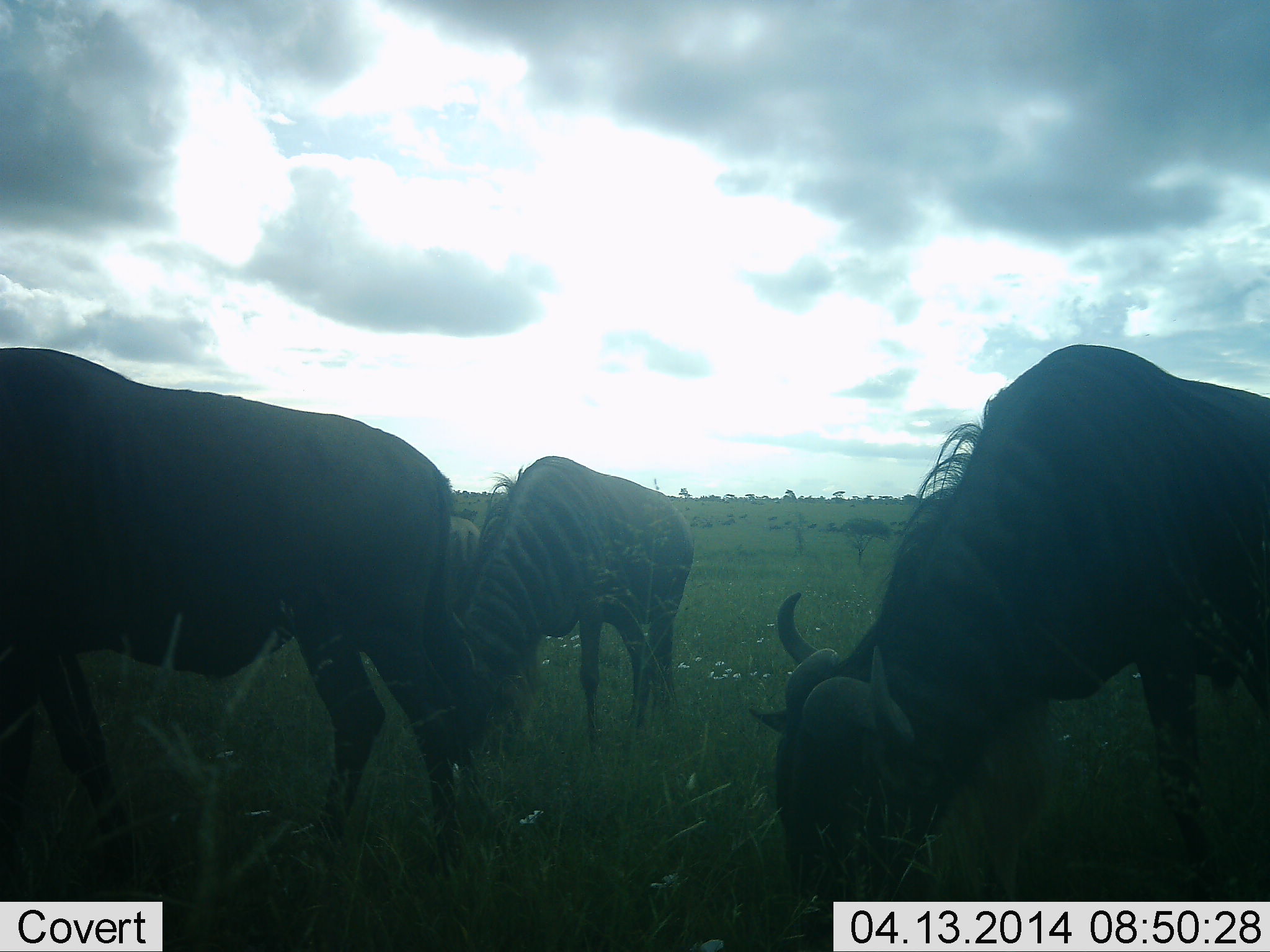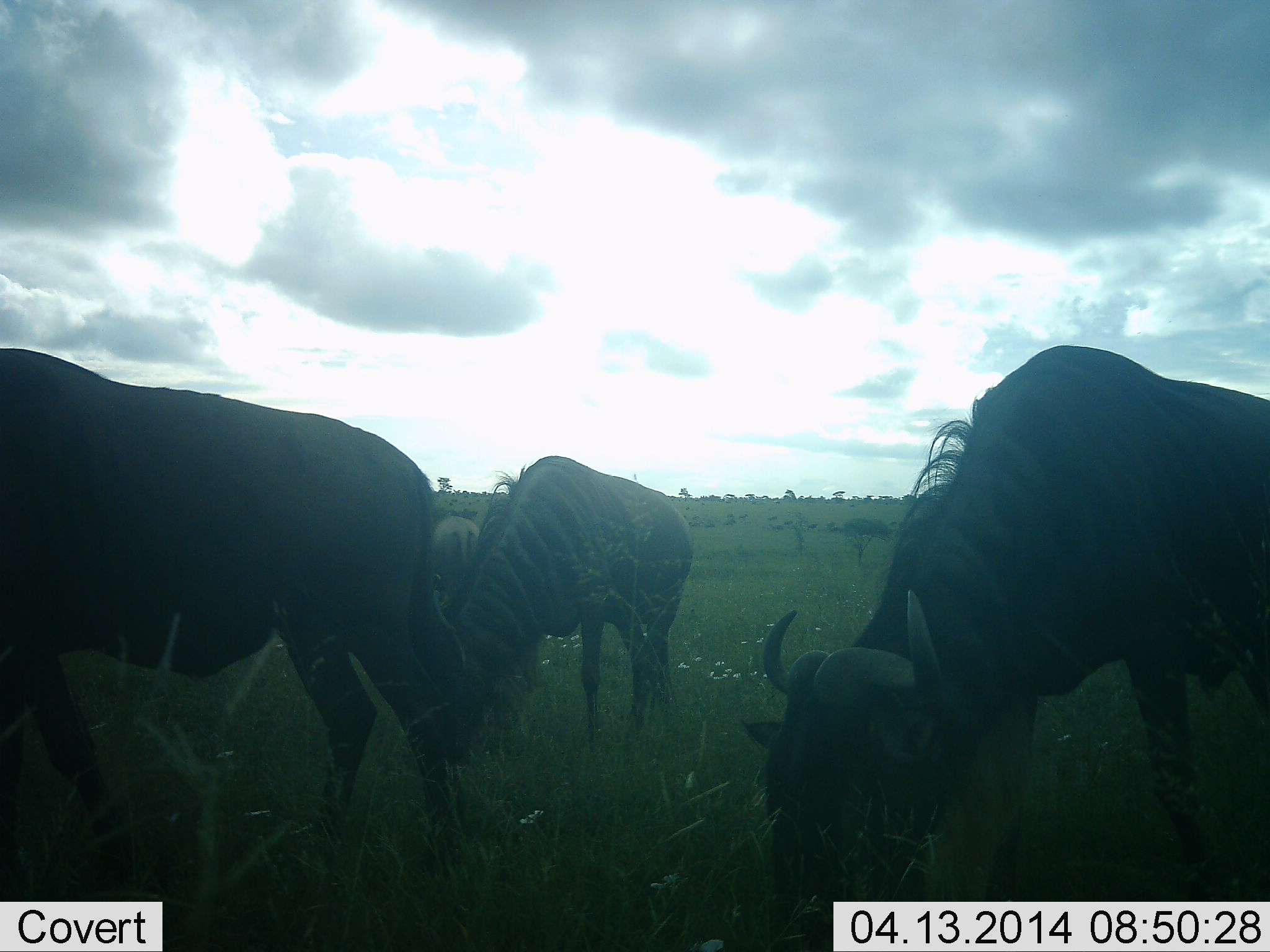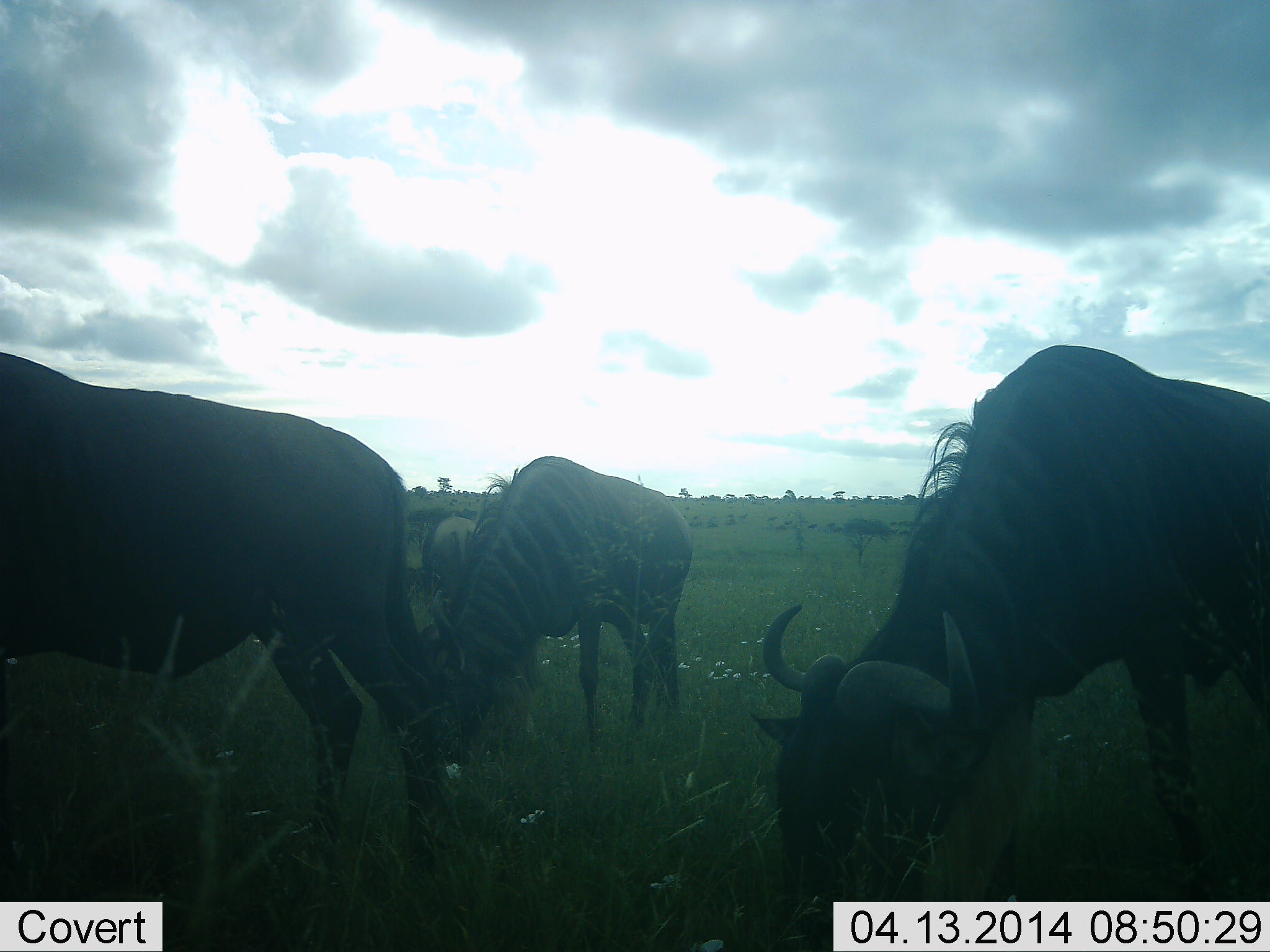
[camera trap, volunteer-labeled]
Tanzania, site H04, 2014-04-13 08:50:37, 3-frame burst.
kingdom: Animalia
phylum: Chordata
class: Mammalia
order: Artiodactyla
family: Bovidae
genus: Connochaetes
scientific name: Connochaetes taurinus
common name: blue wildebeest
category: wildebeest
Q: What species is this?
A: Wildebeest (blue wildebeest) (Connochaetes taurinus).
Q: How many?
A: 4.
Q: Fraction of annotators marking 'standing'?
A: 10%.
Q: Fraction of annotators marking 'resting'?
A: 0%.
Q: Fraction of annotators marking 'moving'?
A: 0%.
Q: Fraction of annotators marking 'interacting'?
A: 0%.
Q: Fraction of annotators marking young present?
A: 0%.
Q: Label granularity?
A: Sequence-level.